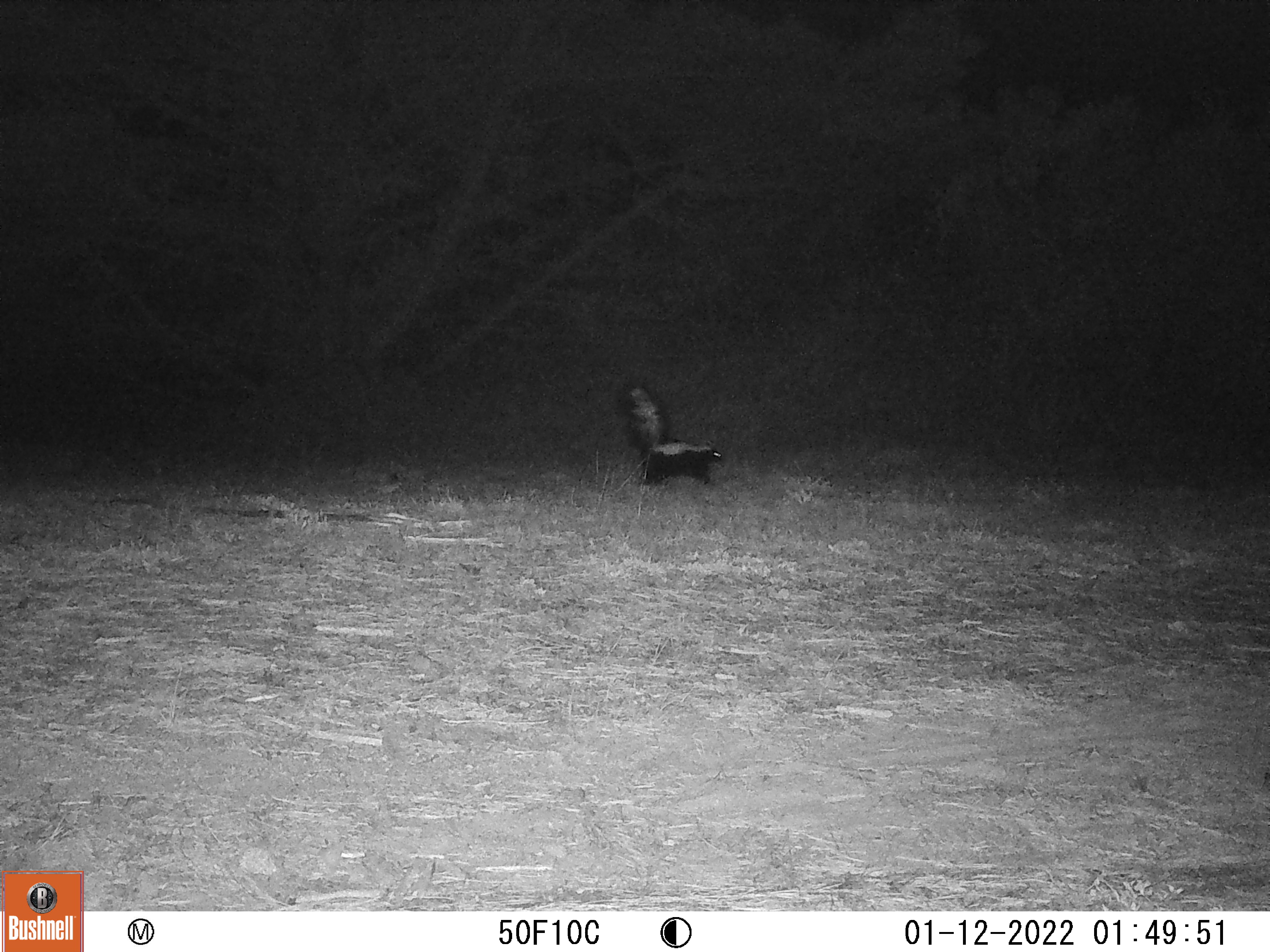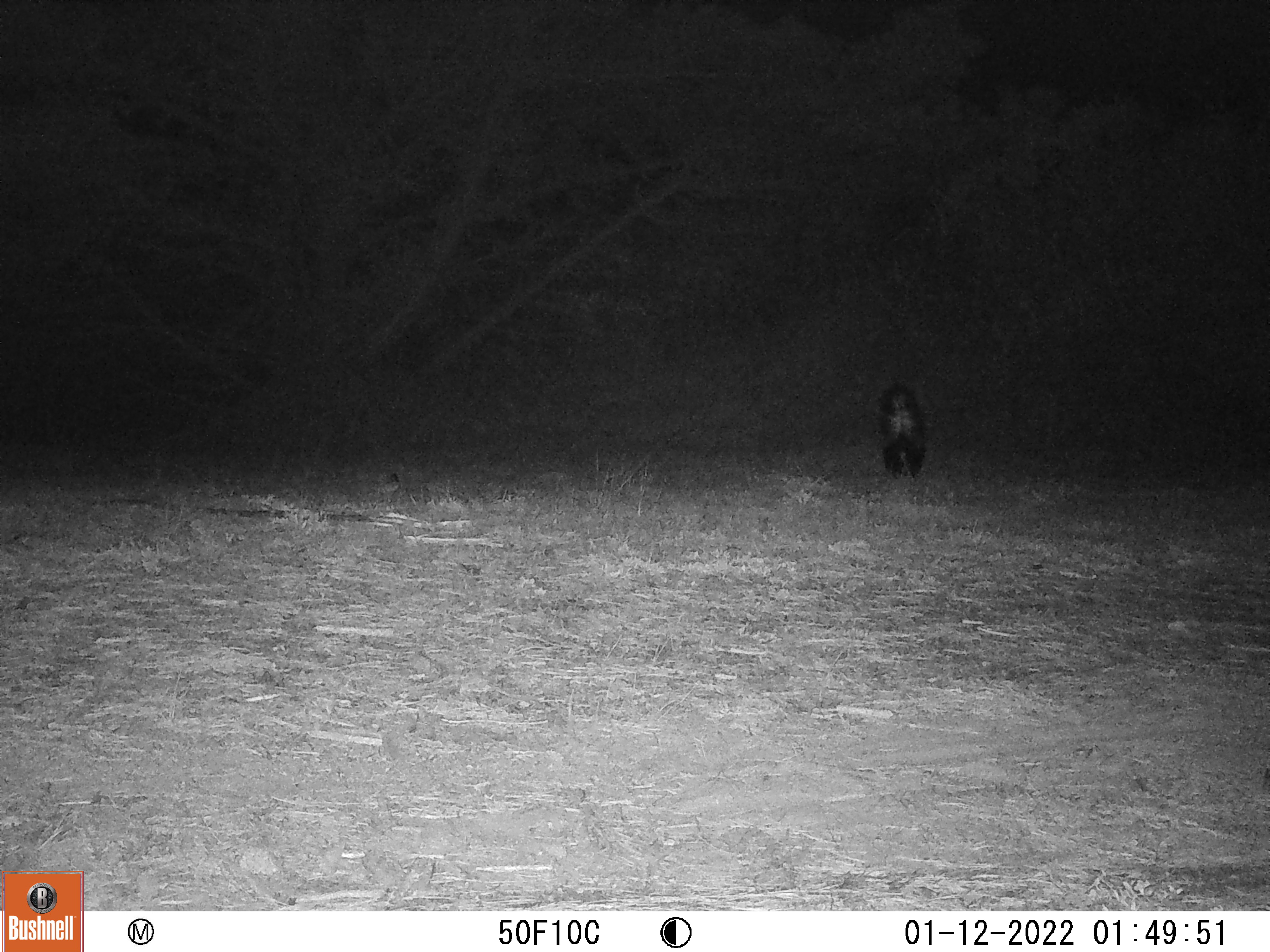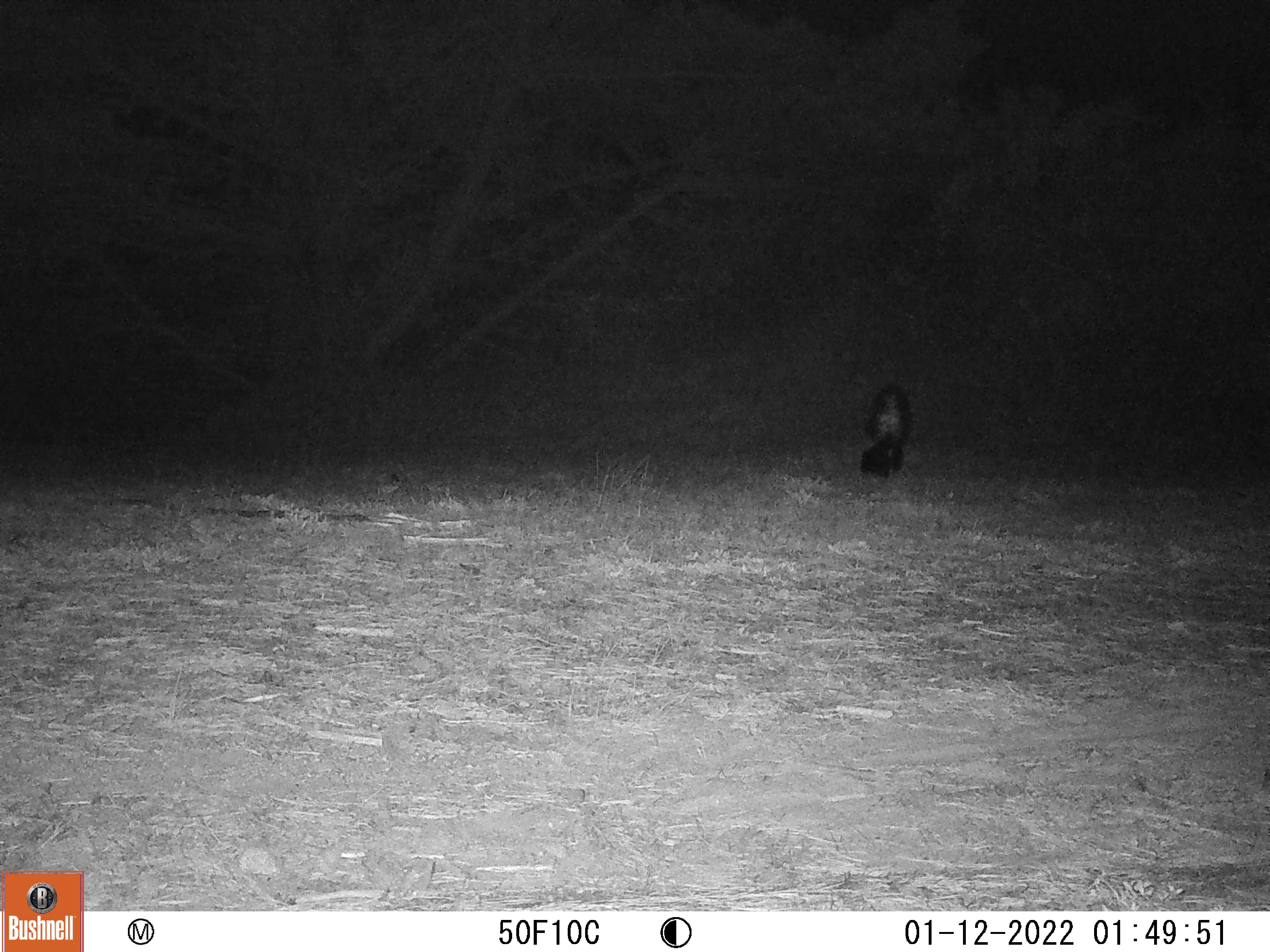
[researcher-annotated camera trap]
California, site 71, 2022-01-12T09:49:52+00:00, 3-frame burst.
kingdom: Animalia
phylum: Chordata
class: Mammalia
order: Carnivora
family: Mephitidae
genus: Mephitis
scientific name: Mephitis mephitis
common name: striped skunk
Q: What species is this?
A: Striped skunk (Mephitis mephitis).